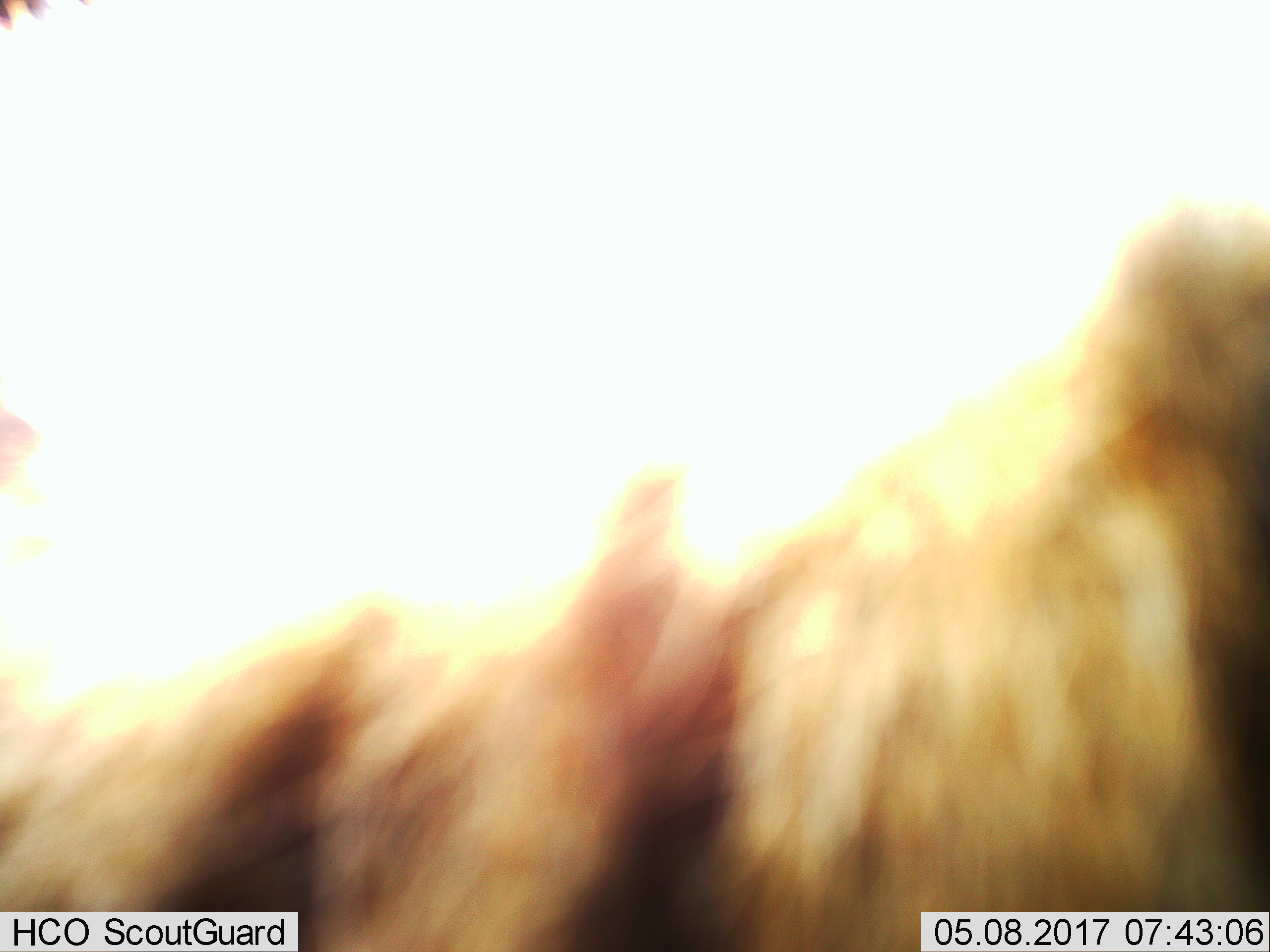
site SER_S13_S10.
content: unidentified animal